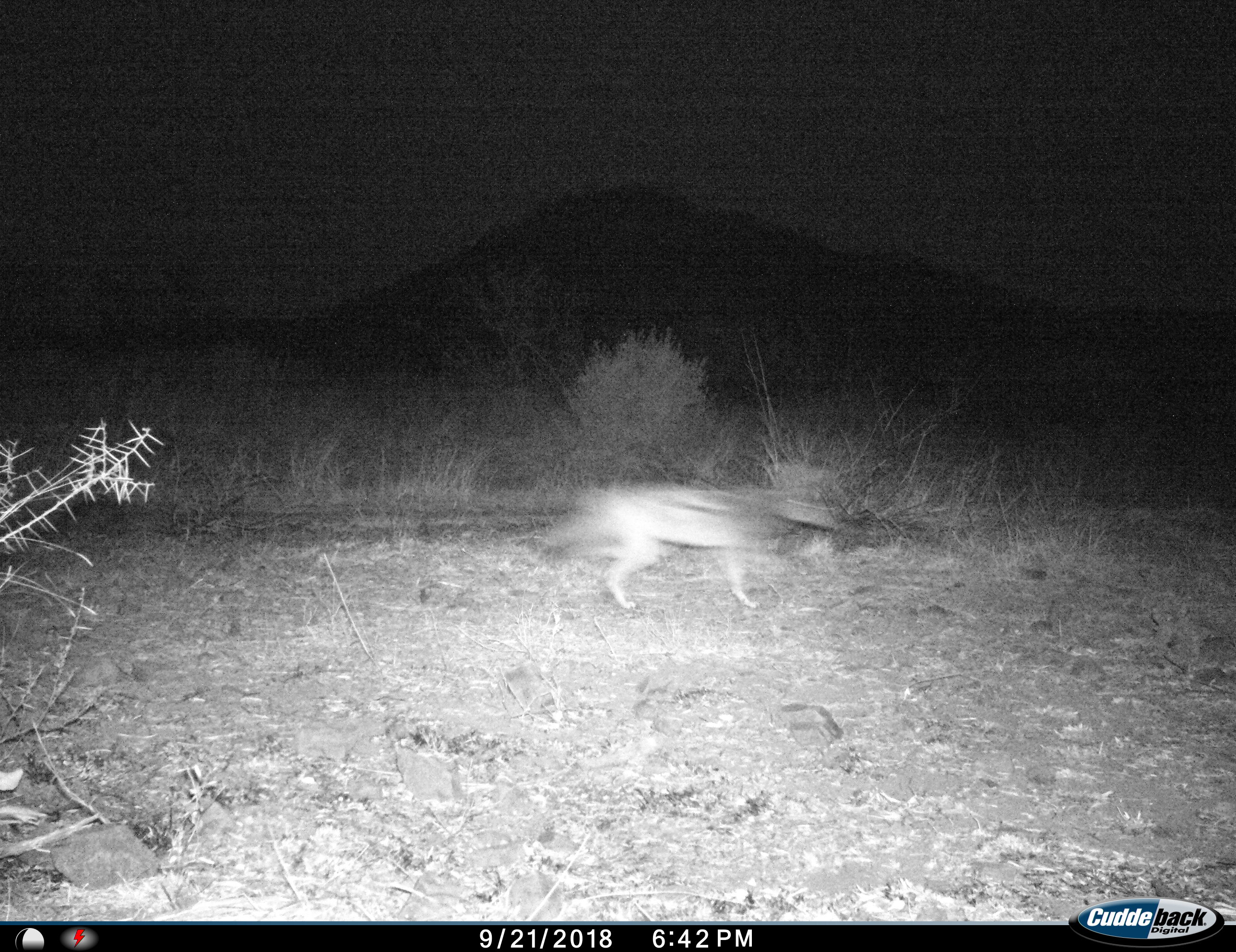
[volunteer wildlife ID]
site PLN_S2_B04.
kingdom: Animalia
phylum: Chordata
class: Mammalia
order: Carnivora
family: Canidae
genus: Lupulella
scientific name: Lupulella mesomelas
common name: black-backed jackal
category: jackalblackbacked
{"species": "jackalblackbacked (black-backed jackal) (Lupulella mesomelas)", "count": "1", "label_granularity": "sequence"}